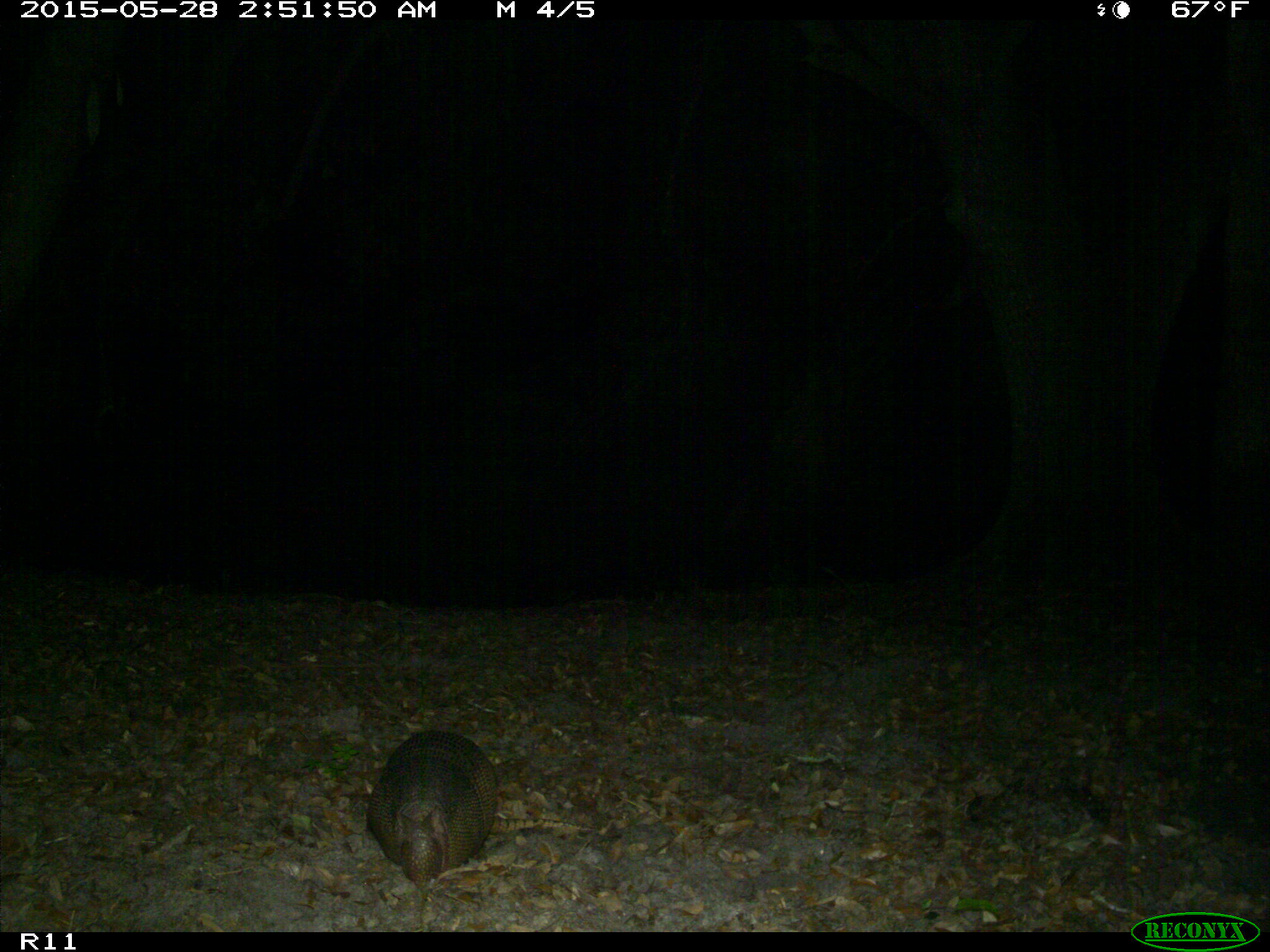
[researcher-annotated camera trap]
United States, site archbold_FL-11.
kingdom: Animalia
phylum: Chordata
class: Mammalia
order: Cingulata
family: Dasypodidae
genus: Dasypus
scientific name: Dasypus novemcinctus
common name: nine-banded armadillo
Dasypus novemcinctus (nine-banded armadillo).